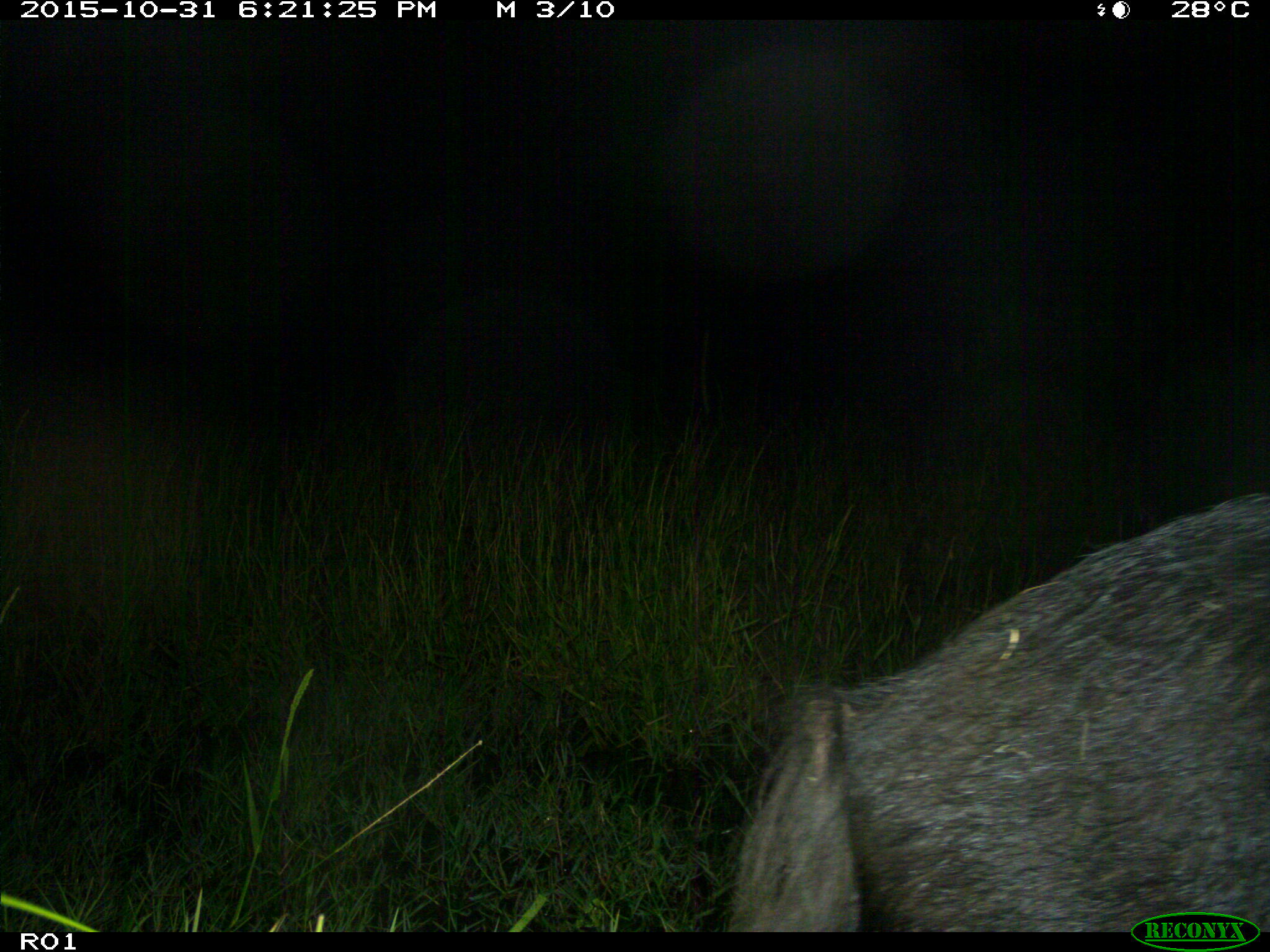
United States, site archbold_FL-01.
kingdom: Animalia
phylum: Chordata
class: Mammalia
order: Artiodactyla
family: Suidae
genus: Sus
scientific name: Sus scrofa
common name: wild boar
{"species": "Sus scrofa (wild boar)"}